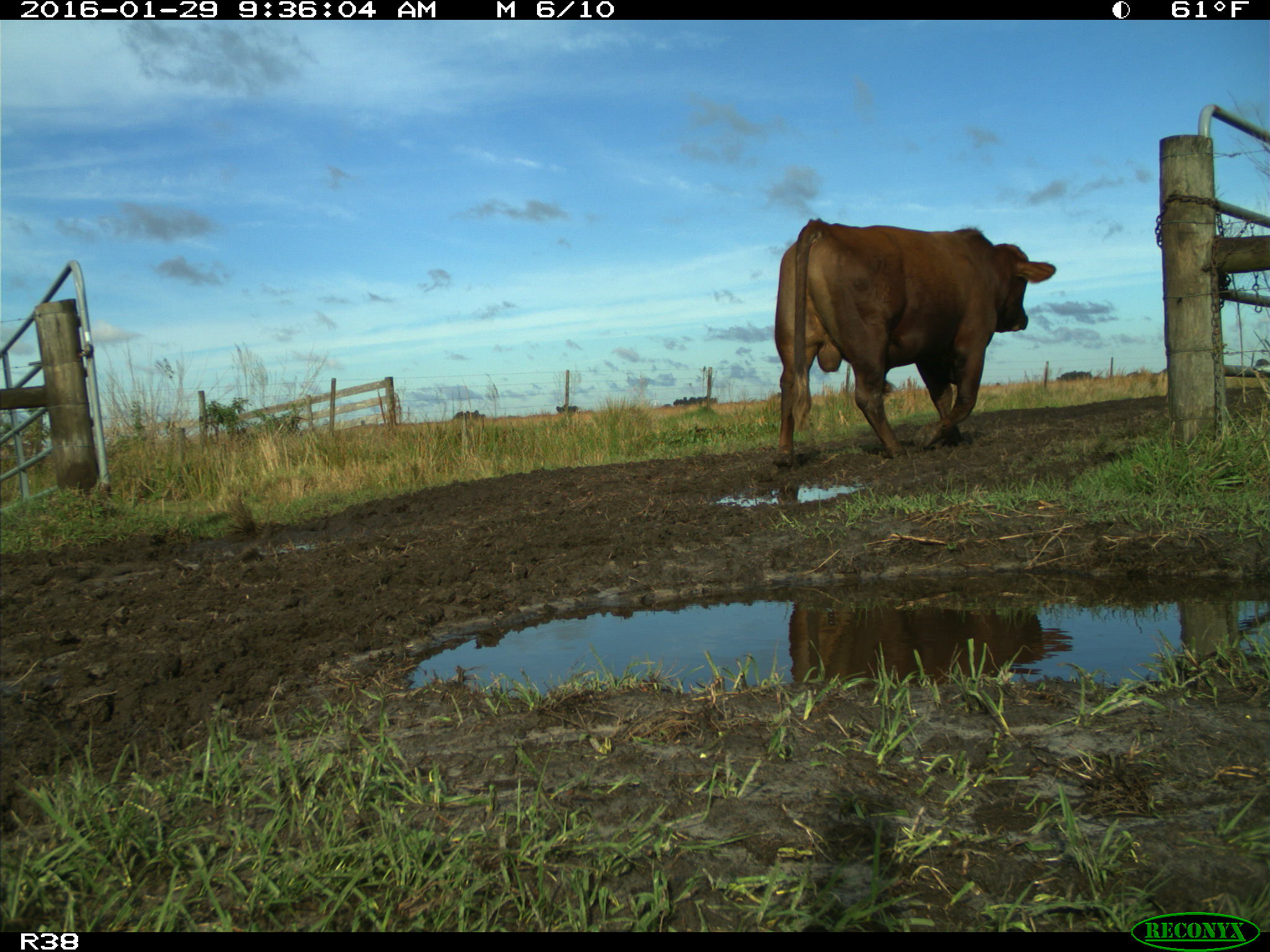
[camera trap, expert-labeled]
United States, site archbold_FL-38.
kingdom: Animalia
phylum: Chordata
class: Mammalia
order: Artiodactyla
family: Bovidae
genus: Bos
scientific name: Bos taurus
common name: domestic cow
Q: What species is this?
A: Bos taurus (domestic cow).